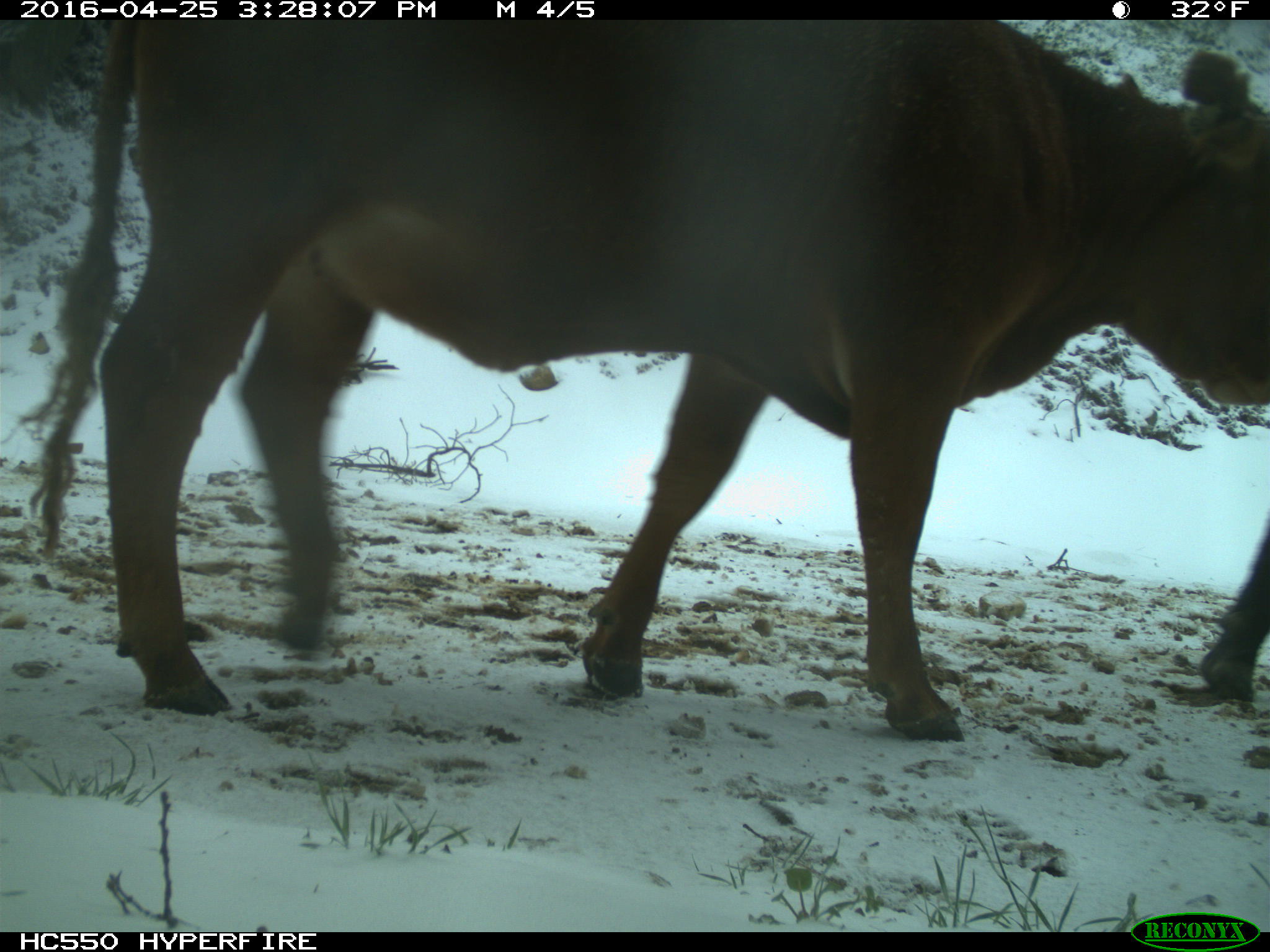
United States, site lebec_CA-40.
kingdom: Animalia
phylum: Chordata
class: Mammalia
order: Artiodactyla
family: Bovidae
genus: Bos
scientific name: Bos taurus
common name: domestic cow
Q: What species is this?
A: Bos taurus (domestic cow).